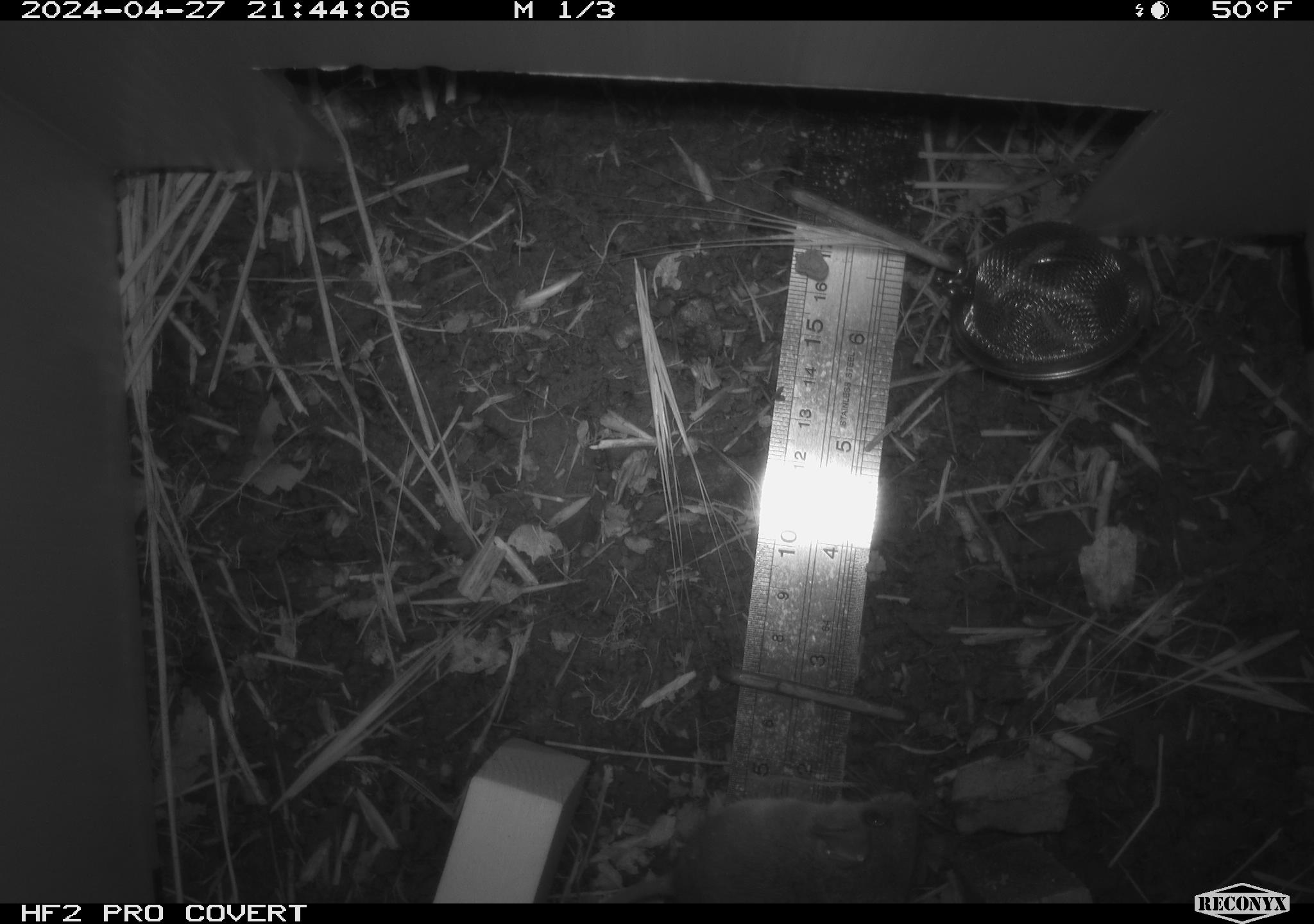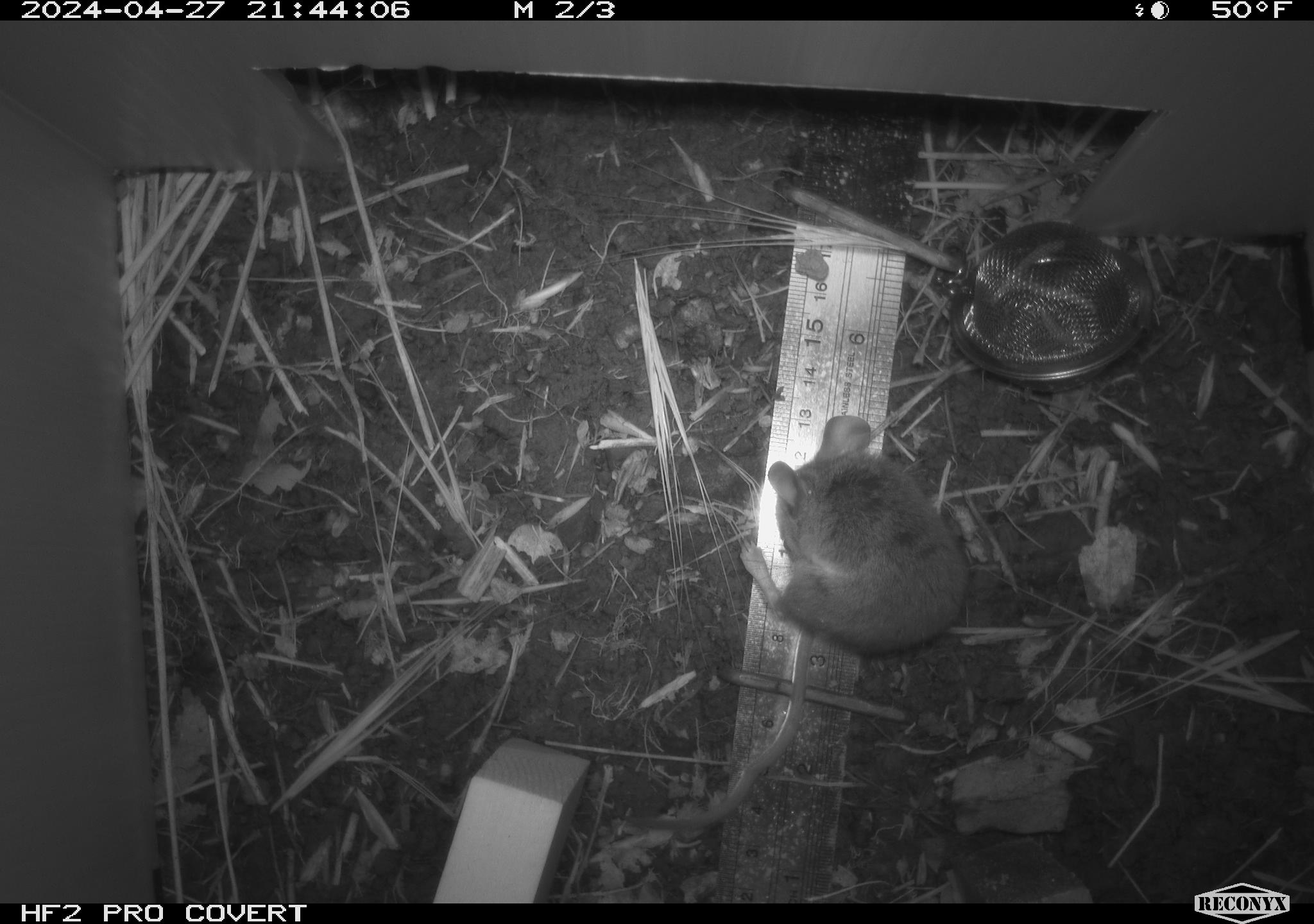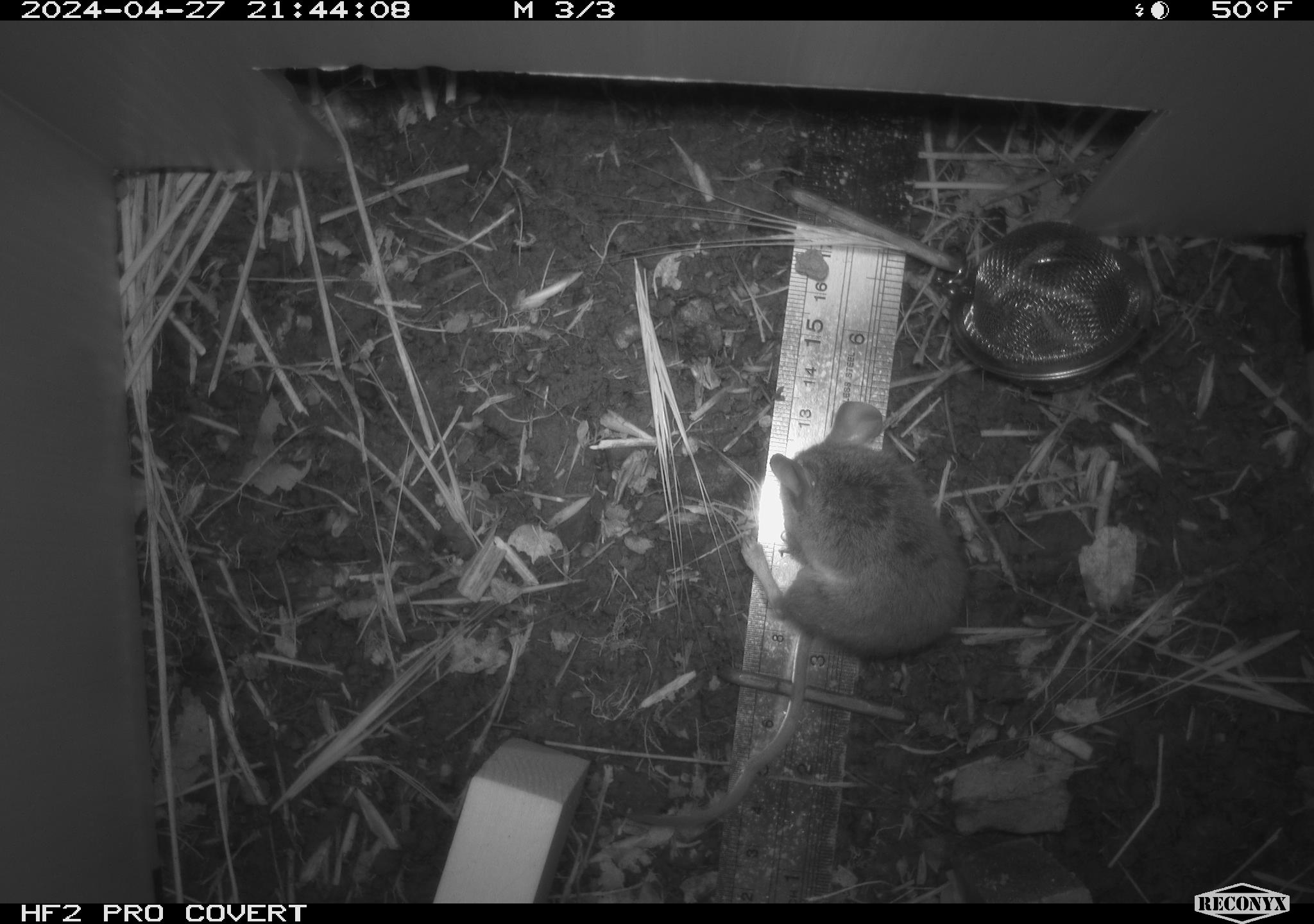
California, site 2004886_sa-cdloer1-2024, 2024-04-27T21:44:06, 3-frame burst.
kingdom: Animalia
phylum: Chordata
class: Mammalia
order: Rodentia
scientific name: Rodentia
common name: mouse species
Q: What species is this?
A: Mouse species (Rodentia).